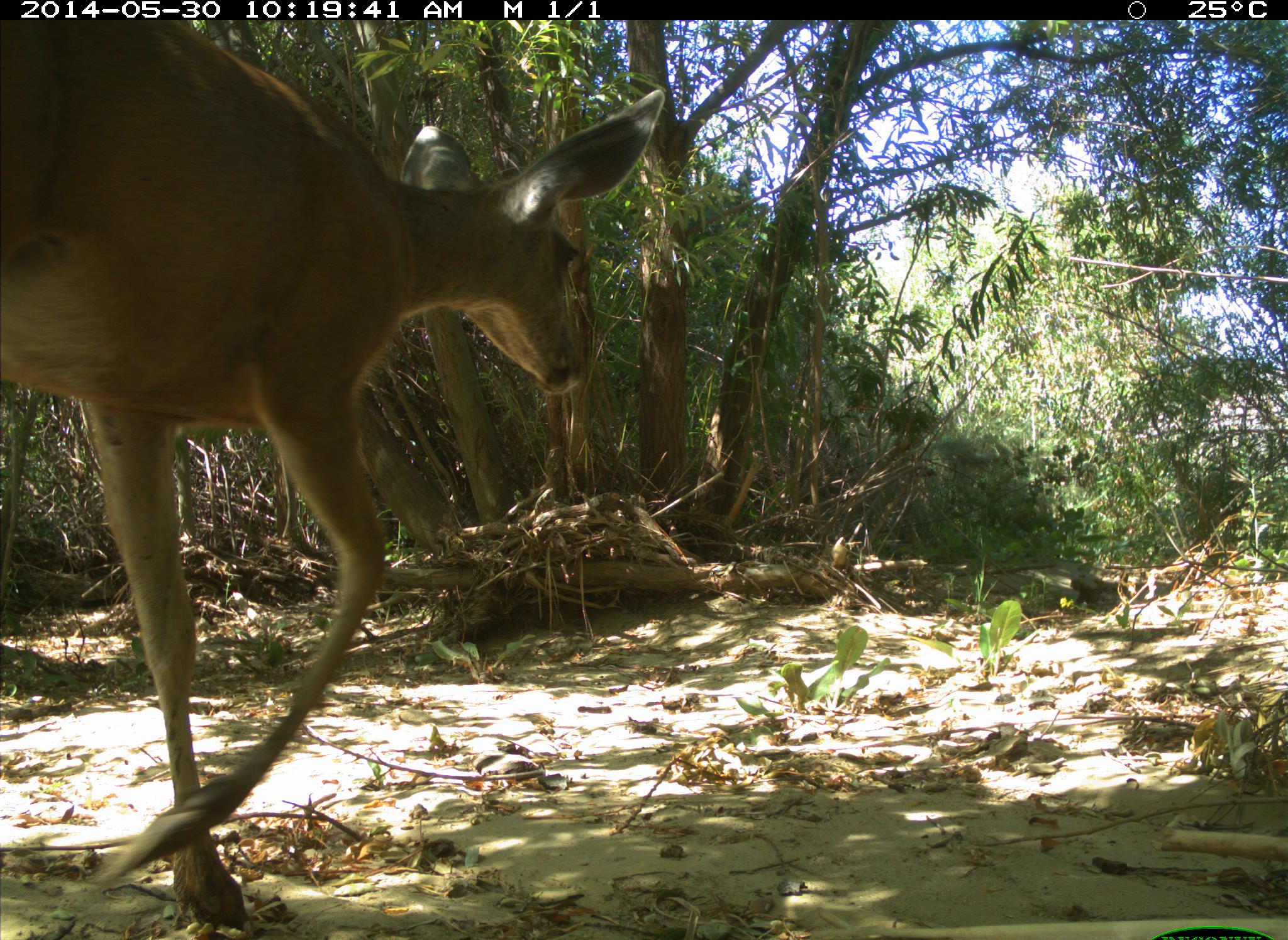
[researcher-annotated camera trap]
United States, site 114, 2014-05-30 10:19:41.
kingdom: Animalia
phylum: Chordata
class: Mammalia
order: Artiodactyla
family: Cervidae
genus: Odocoileus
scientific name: Odocoileus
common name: deer